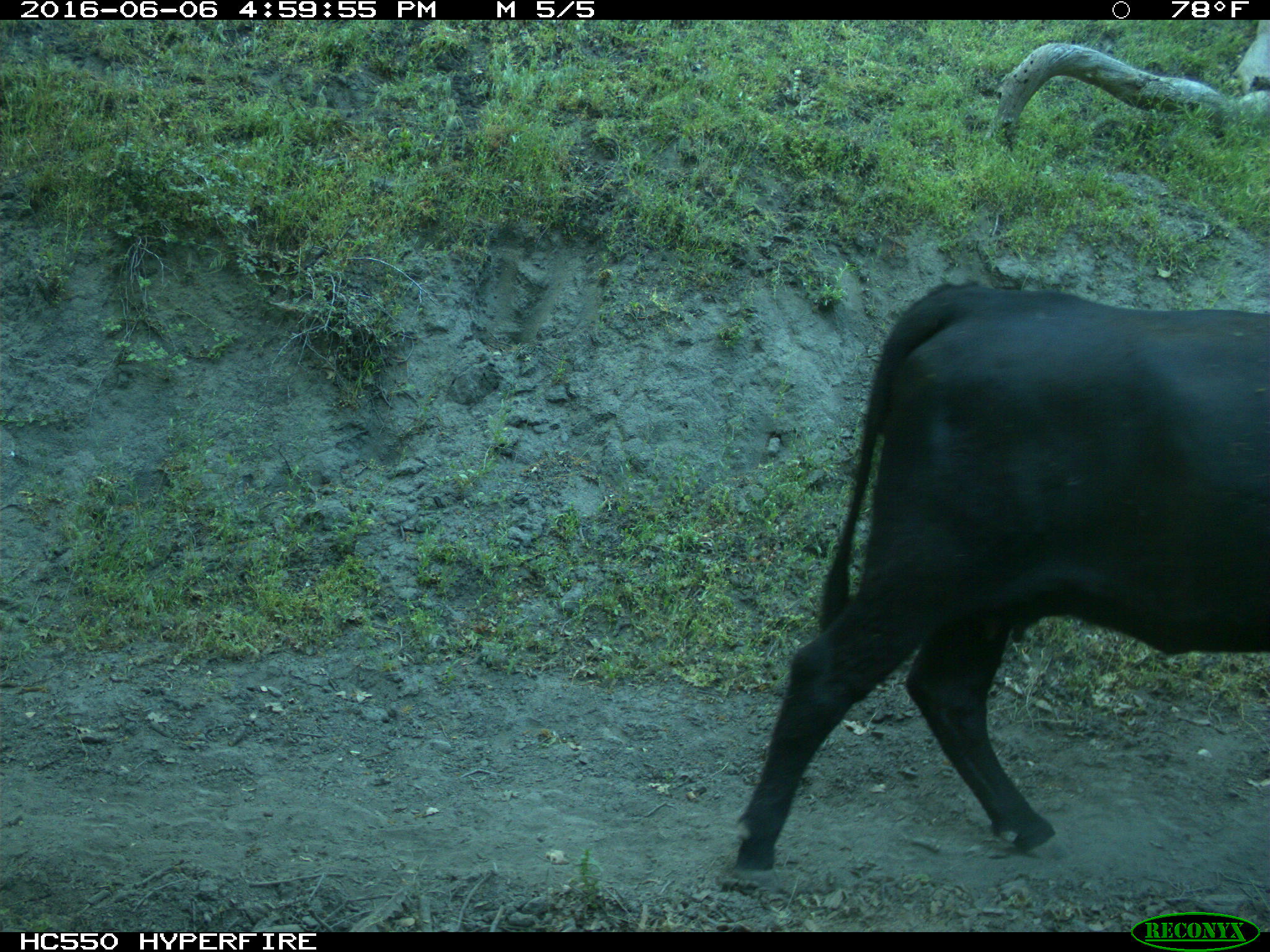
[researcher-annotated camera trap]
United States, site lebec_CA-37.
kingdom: Animalia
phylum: Chordata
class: Mammalia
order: Artiodactyla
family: Bovidae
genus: Bos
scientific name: Bos taurus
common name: domestic cow